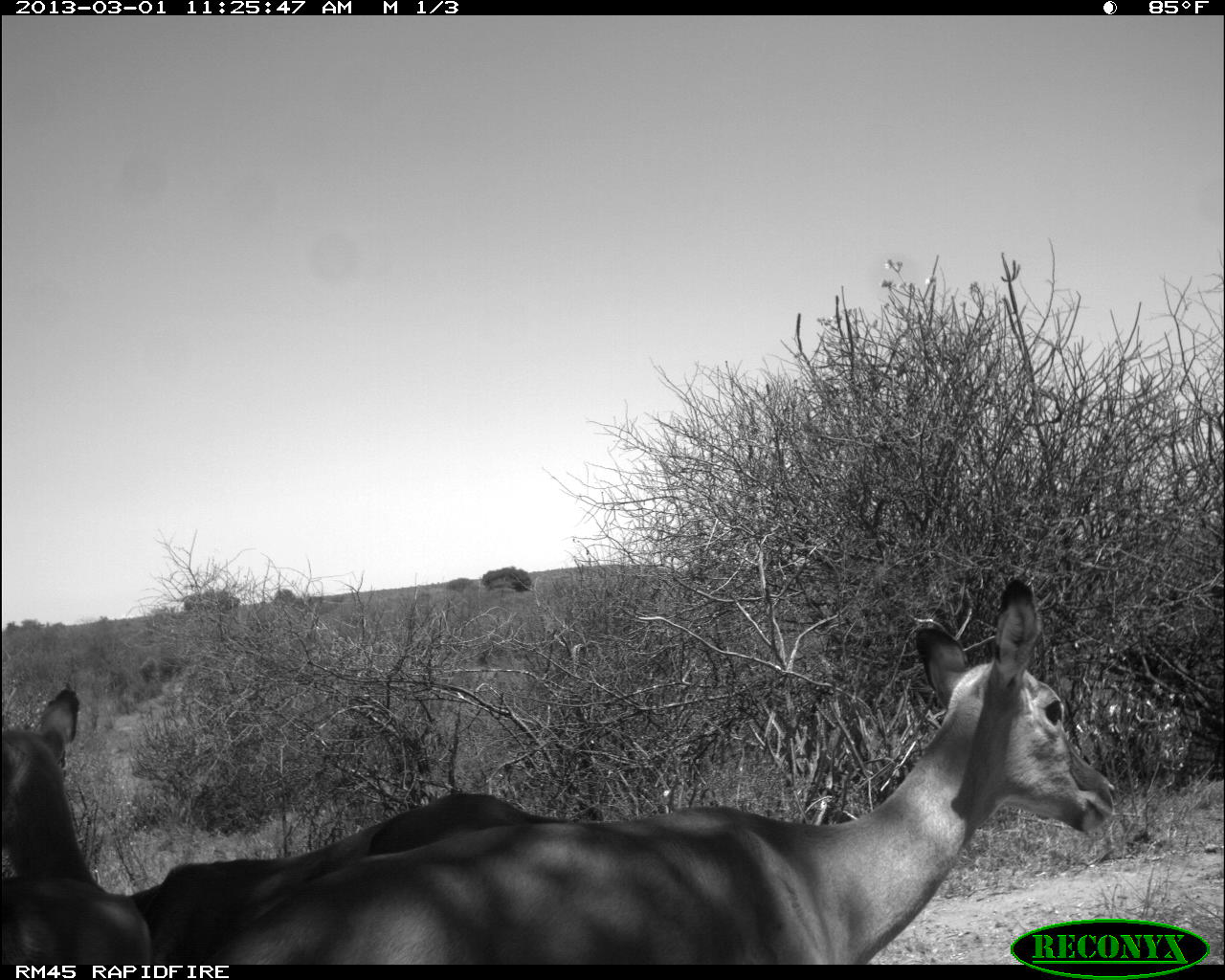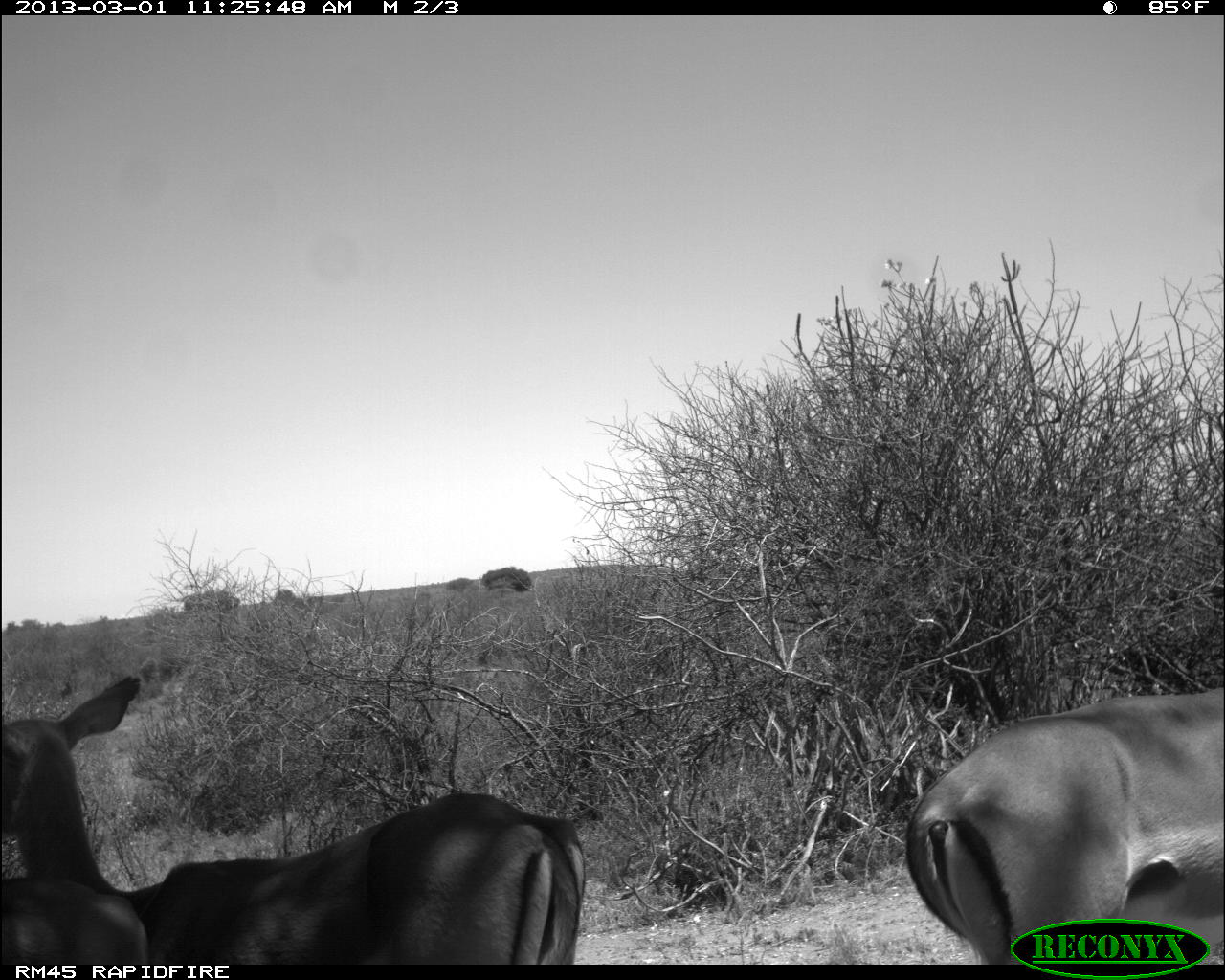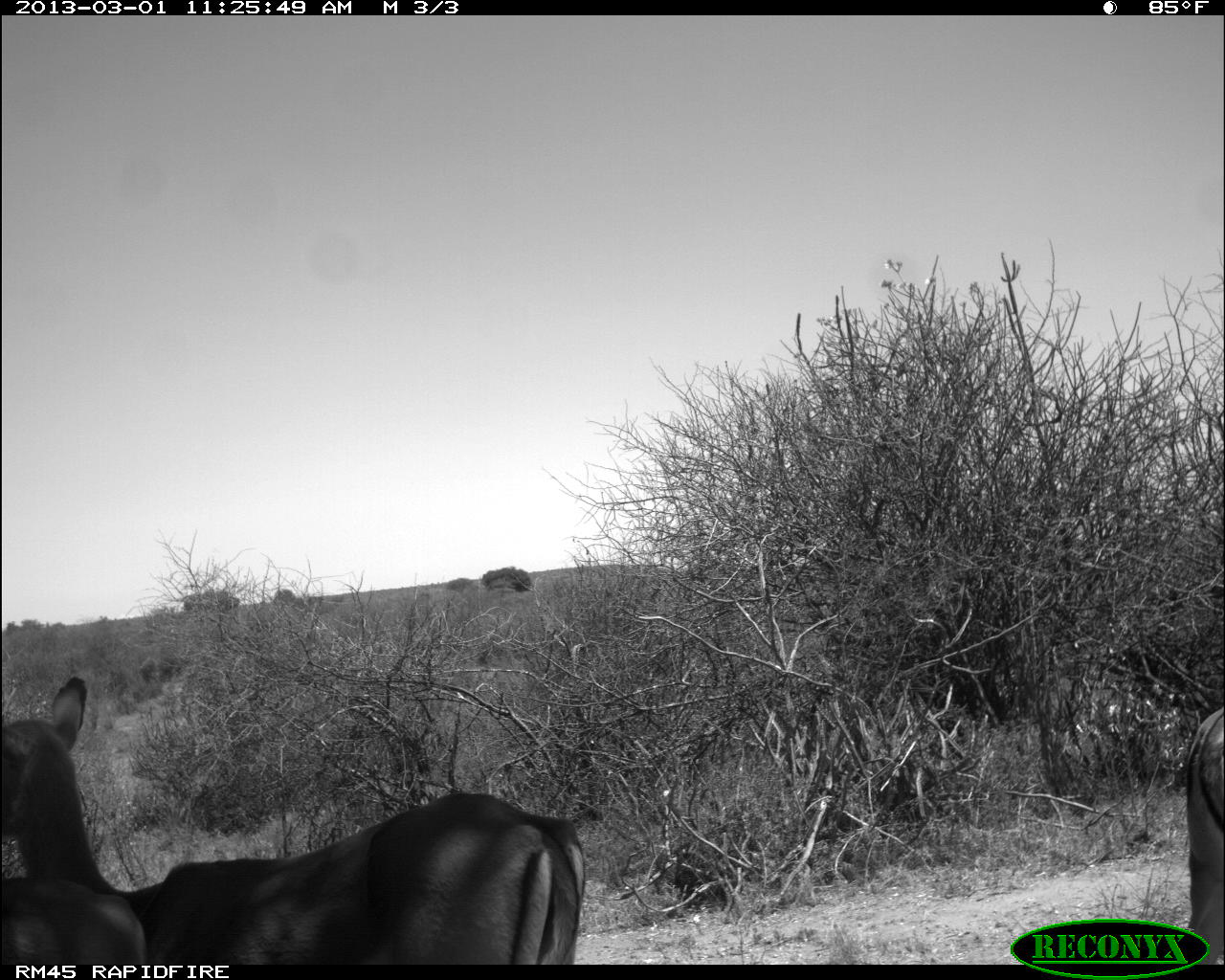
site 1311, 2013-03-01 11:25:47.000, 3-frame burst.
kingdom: Animalia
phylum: Chordata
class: Mammalia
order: Artiodactyla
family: Bovidae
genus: Aepyceros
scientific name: Aepyceros melampus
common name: impala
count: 3